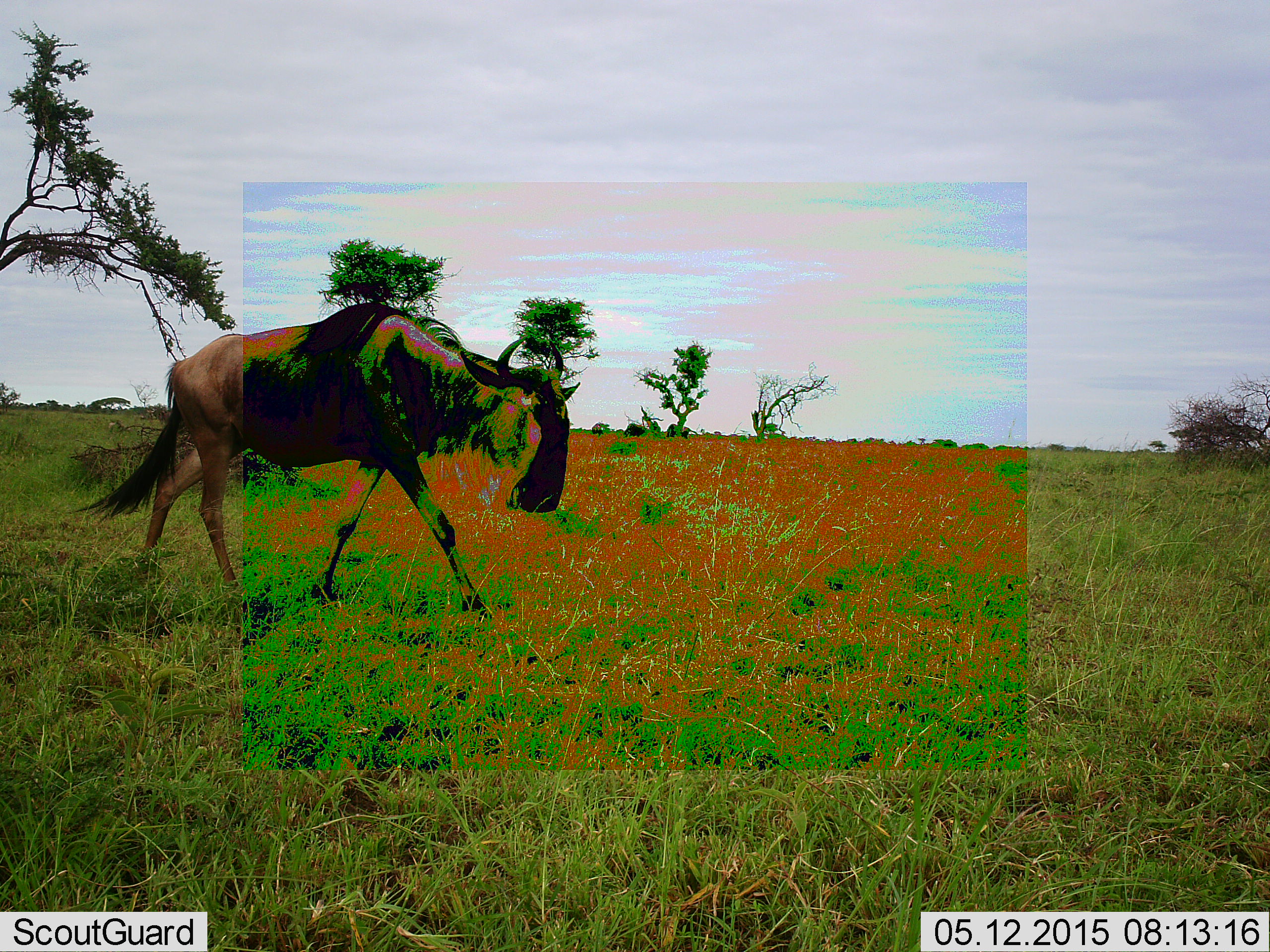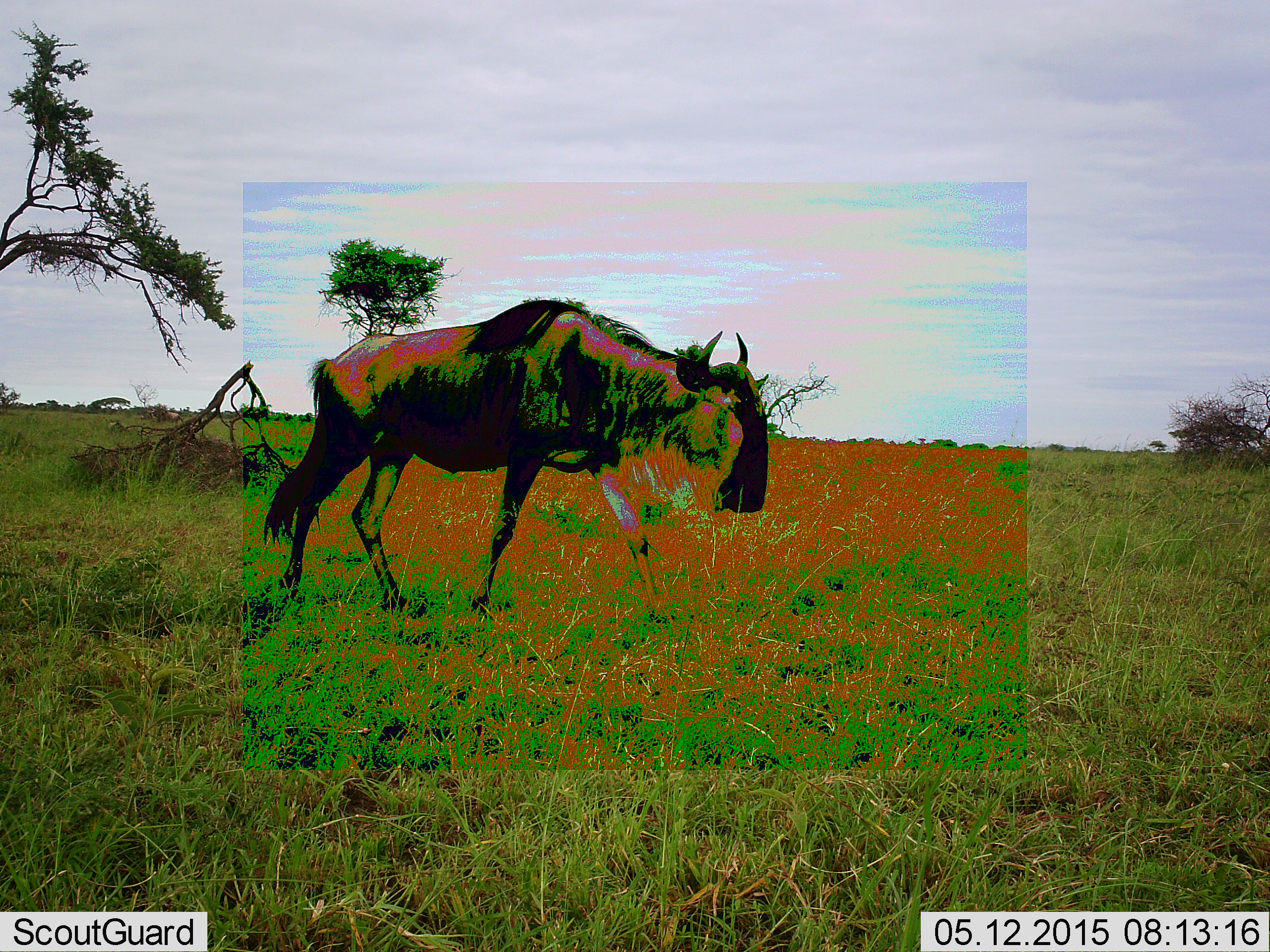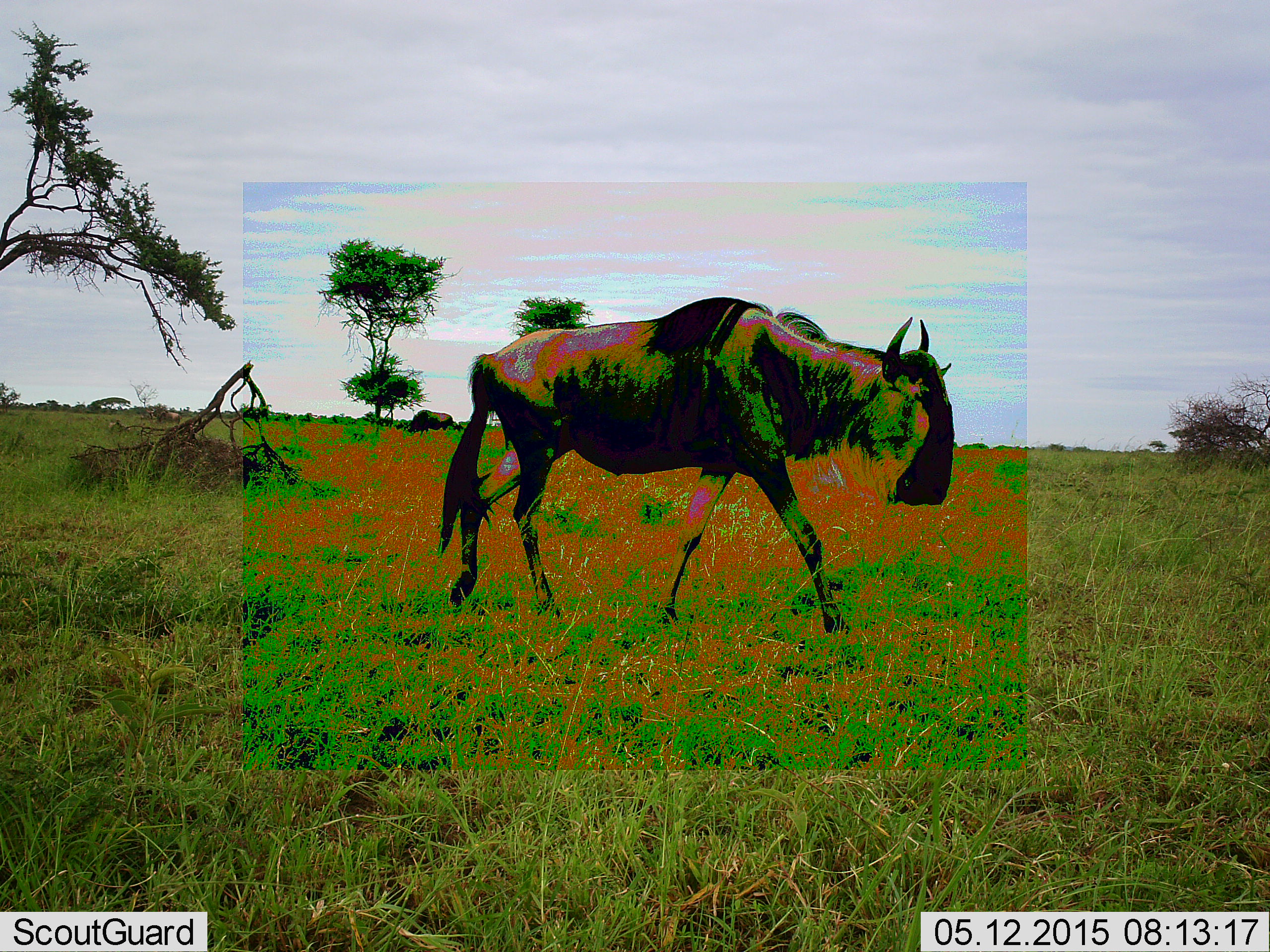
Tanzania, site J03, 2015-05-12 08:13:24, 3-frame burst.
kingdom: Animalia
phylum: Chordata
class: Mammalia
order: Artiodactyla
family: Bovidae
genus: Connochaetes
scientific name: Connochaetes taurinus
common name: blue wildebeest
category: wildebeest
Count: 1.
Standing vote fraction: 10%.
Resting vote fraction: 0%.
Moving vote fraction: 100%.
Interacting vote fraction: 0%.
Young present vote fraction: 0%.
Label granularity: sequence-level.